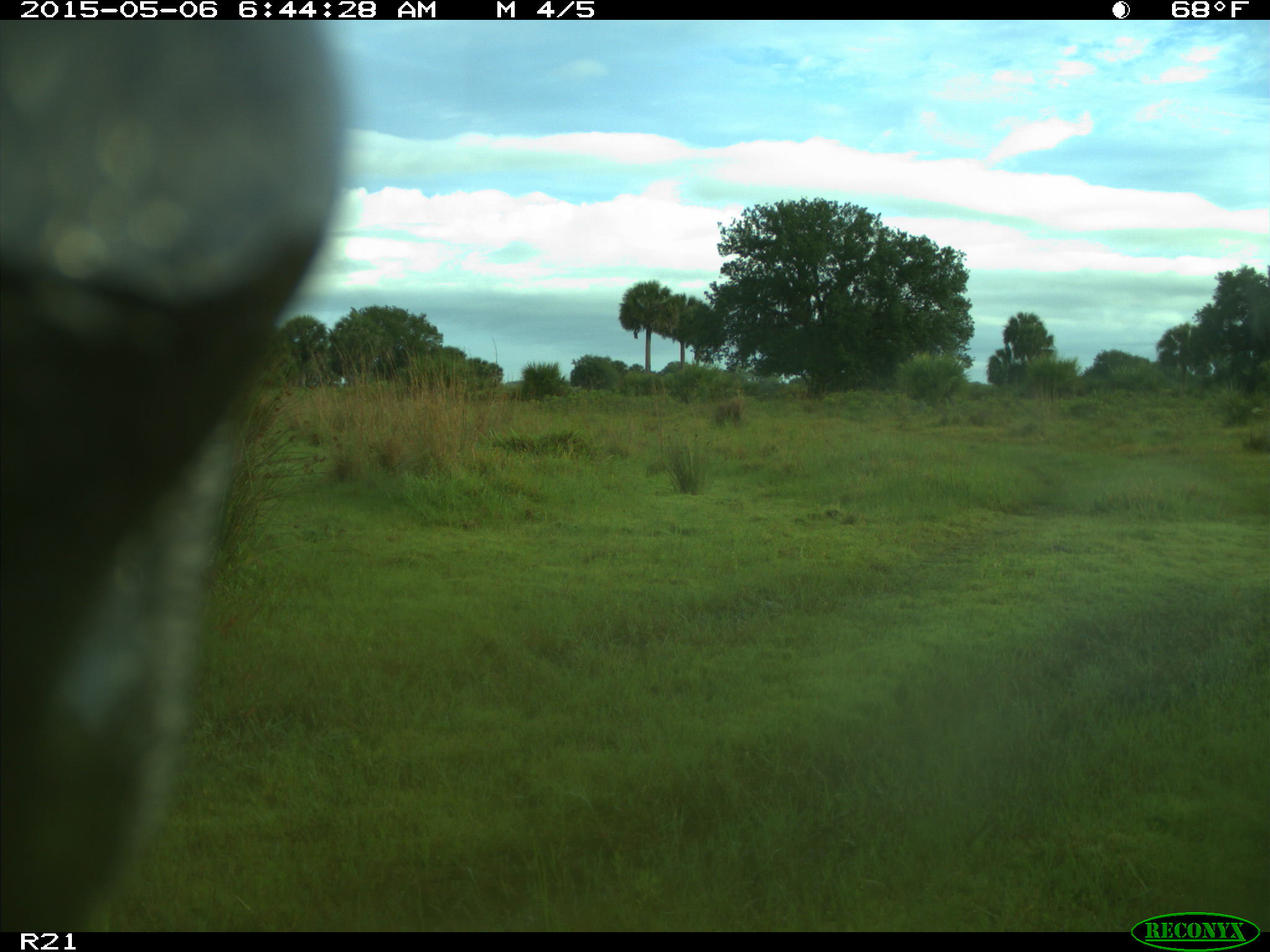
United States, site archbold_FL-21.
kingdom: Animalia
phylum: Chordata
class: Mammalia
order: Artiodactyla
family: Bovidae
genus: Bos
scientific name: Bos taurus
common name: domestic cow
Bos taurus (domestic cow).